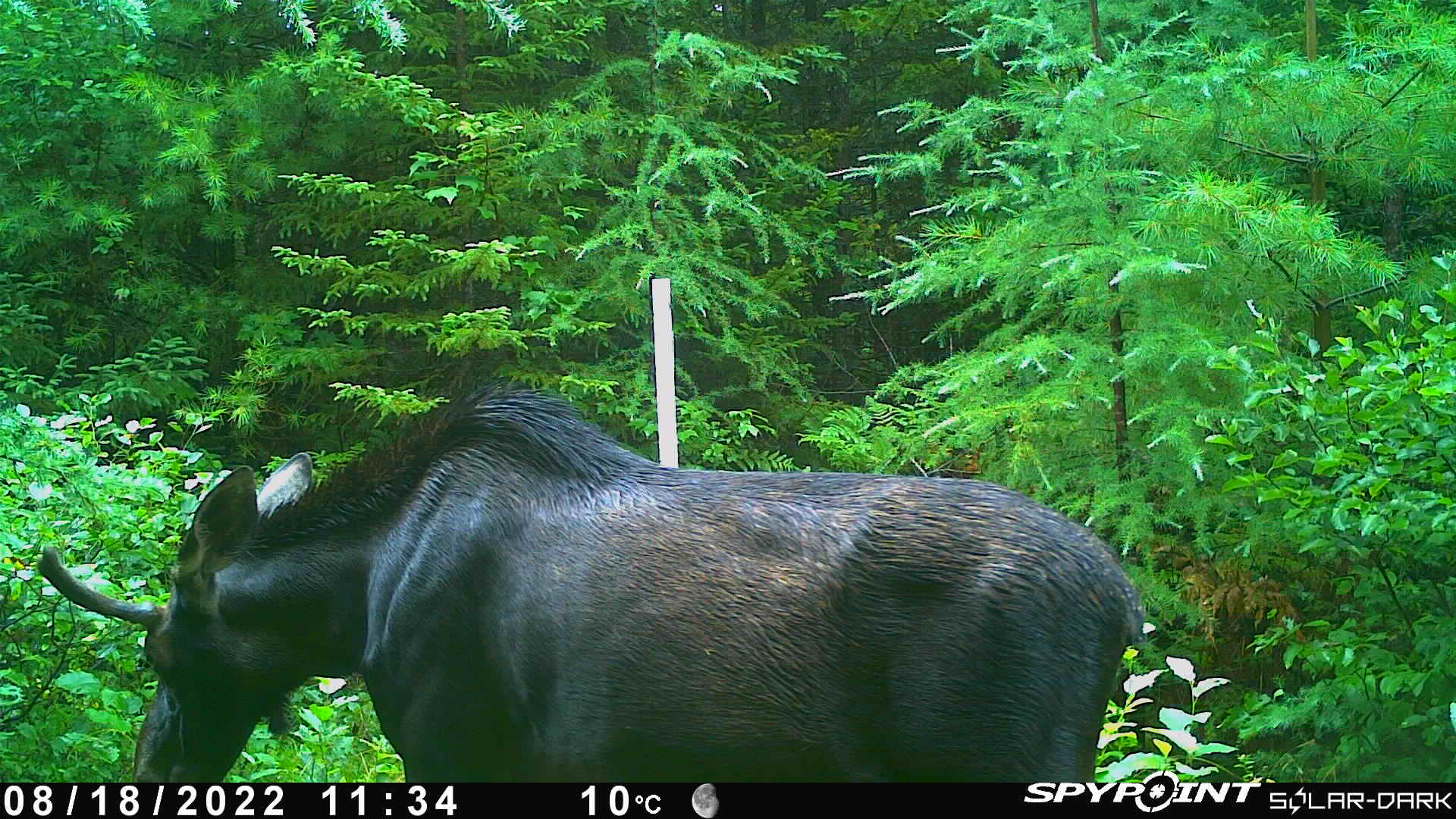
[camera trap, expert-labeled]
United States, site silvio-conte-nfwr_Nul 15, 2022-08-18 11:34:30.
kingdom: Animalia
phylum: Chordata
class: Mammalia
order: Artiodactyla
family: Cervidae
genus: Alces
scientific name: Alces alces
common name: moose